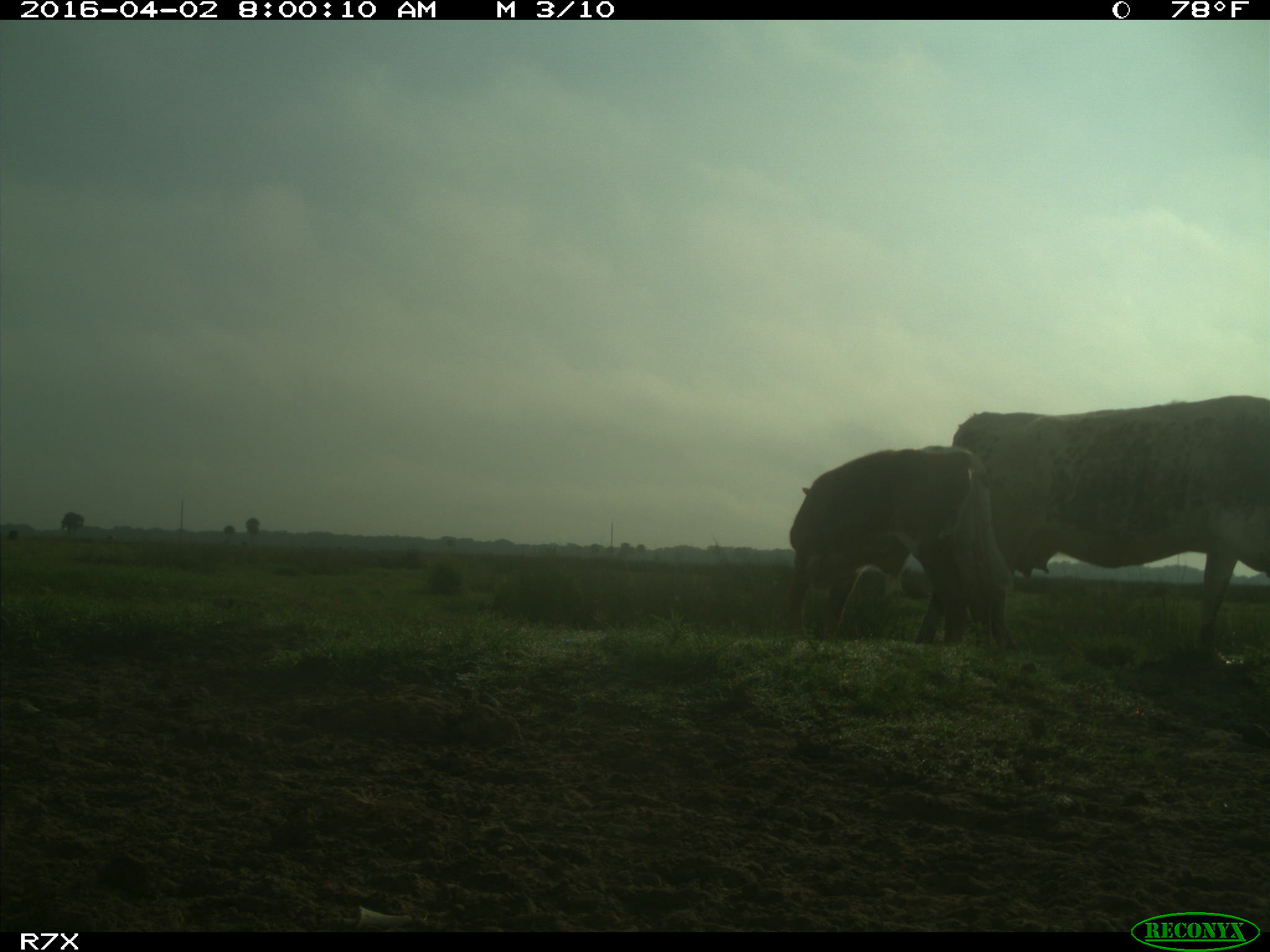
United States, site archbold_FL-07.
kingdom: Animalia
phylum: Chordata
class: Mammalia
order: Artiodactyla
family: Bovidae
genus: Bos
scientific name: Bos taurus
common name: domestic cow